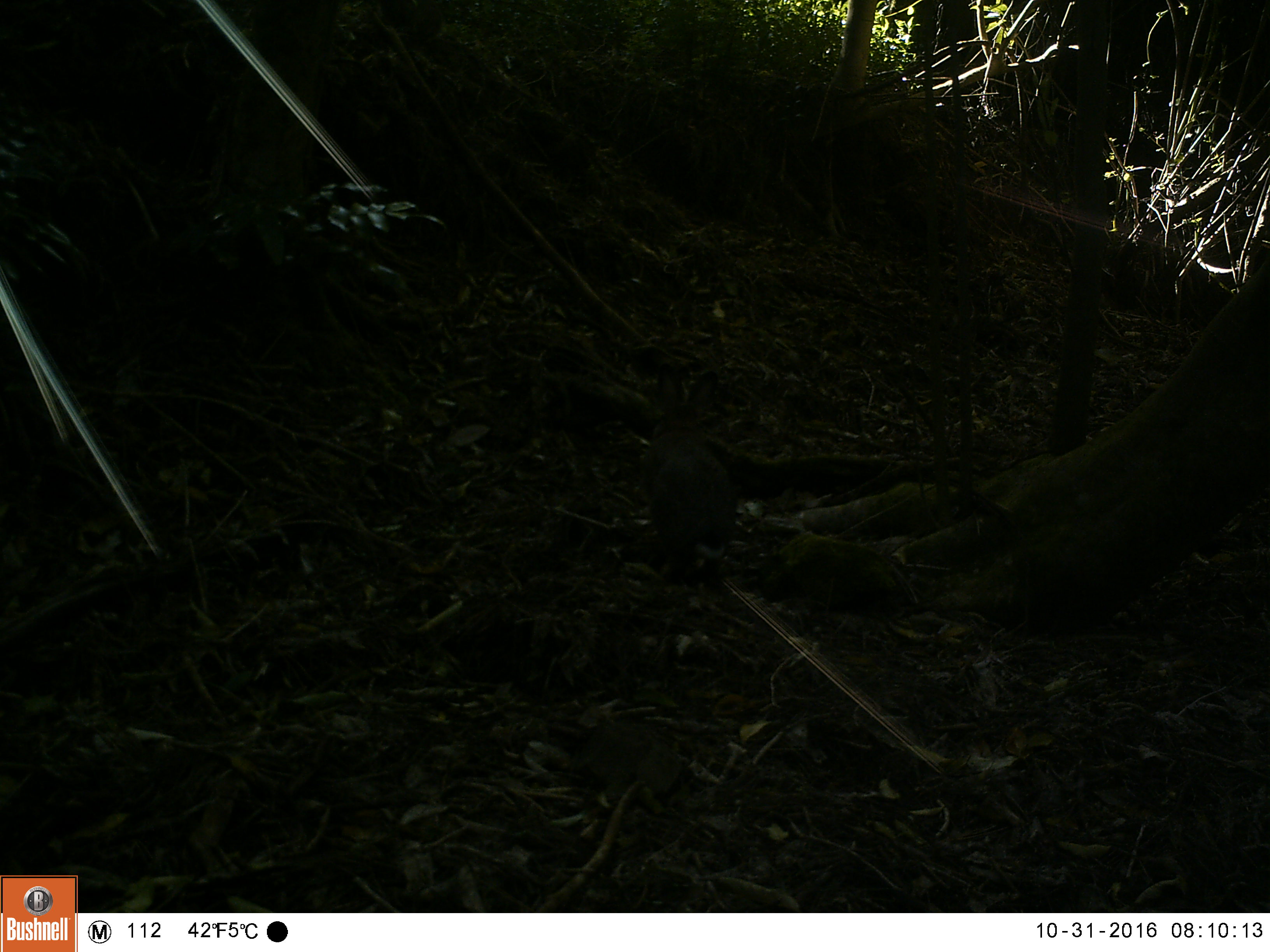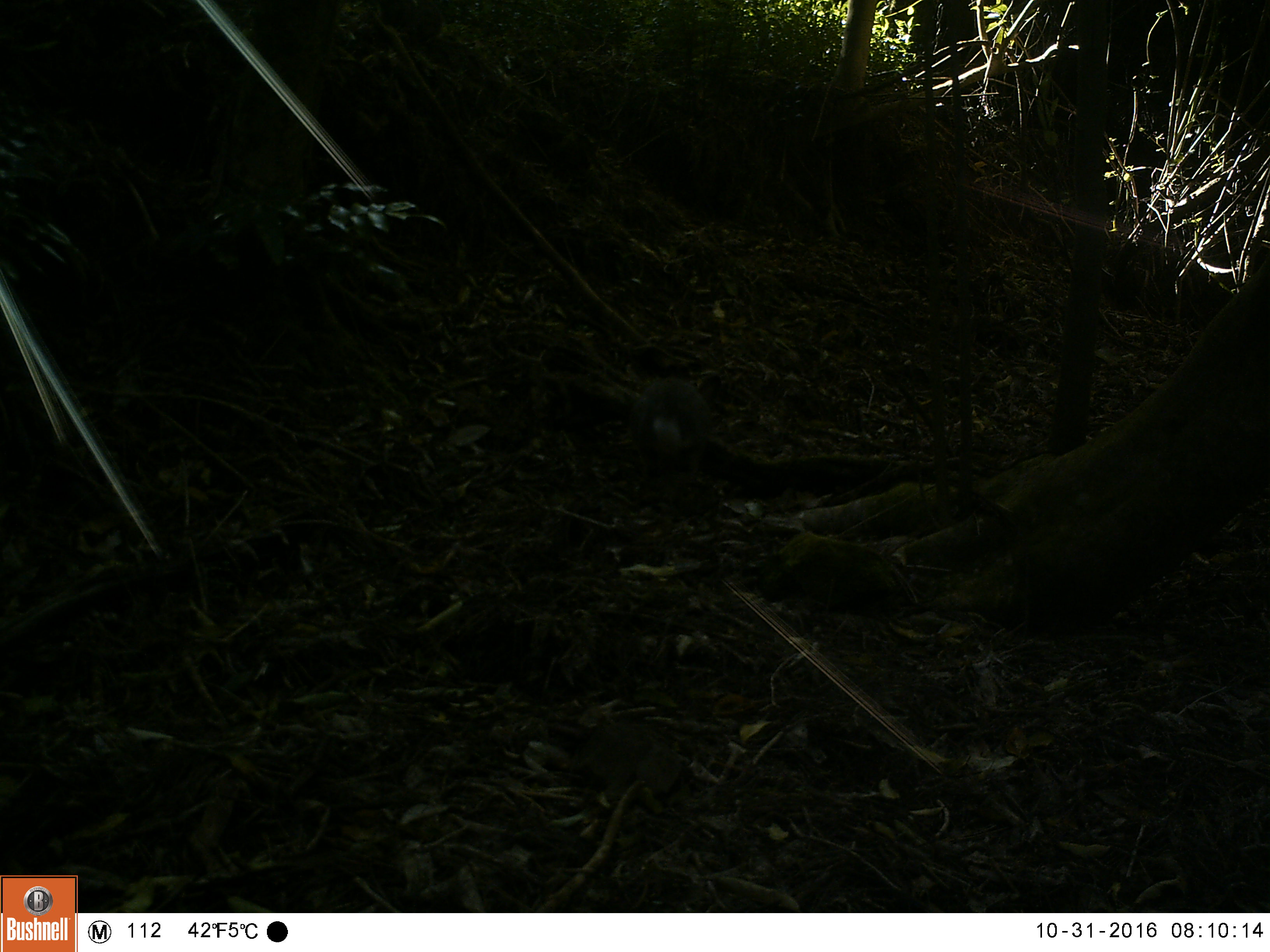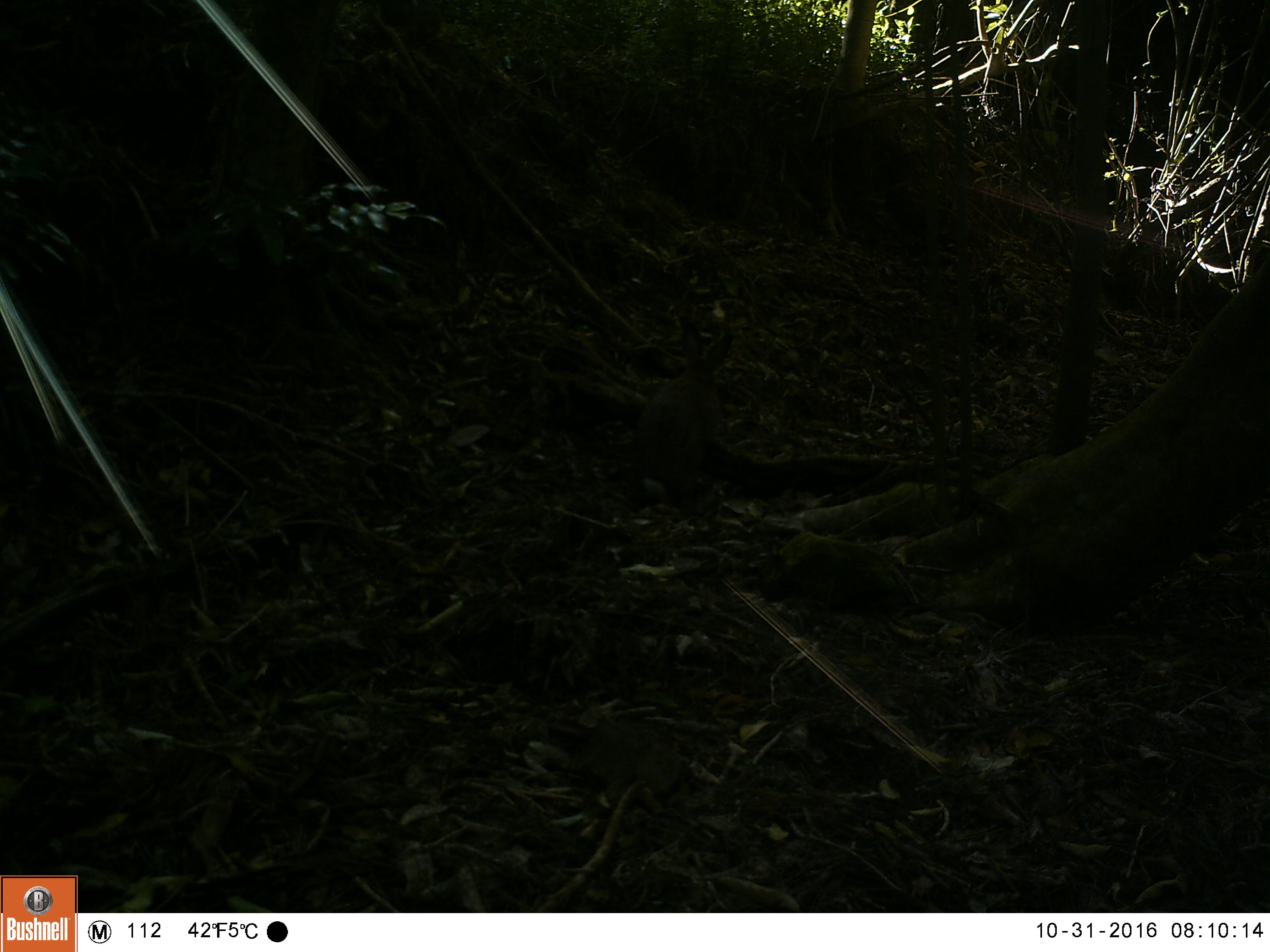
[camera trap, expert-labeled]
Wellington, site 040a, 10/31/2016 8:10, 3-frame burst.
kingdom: Animalia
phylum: Chordata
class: Mammalia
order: Lagomorpha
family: Leporidae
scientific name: Leporidae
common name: rabbit